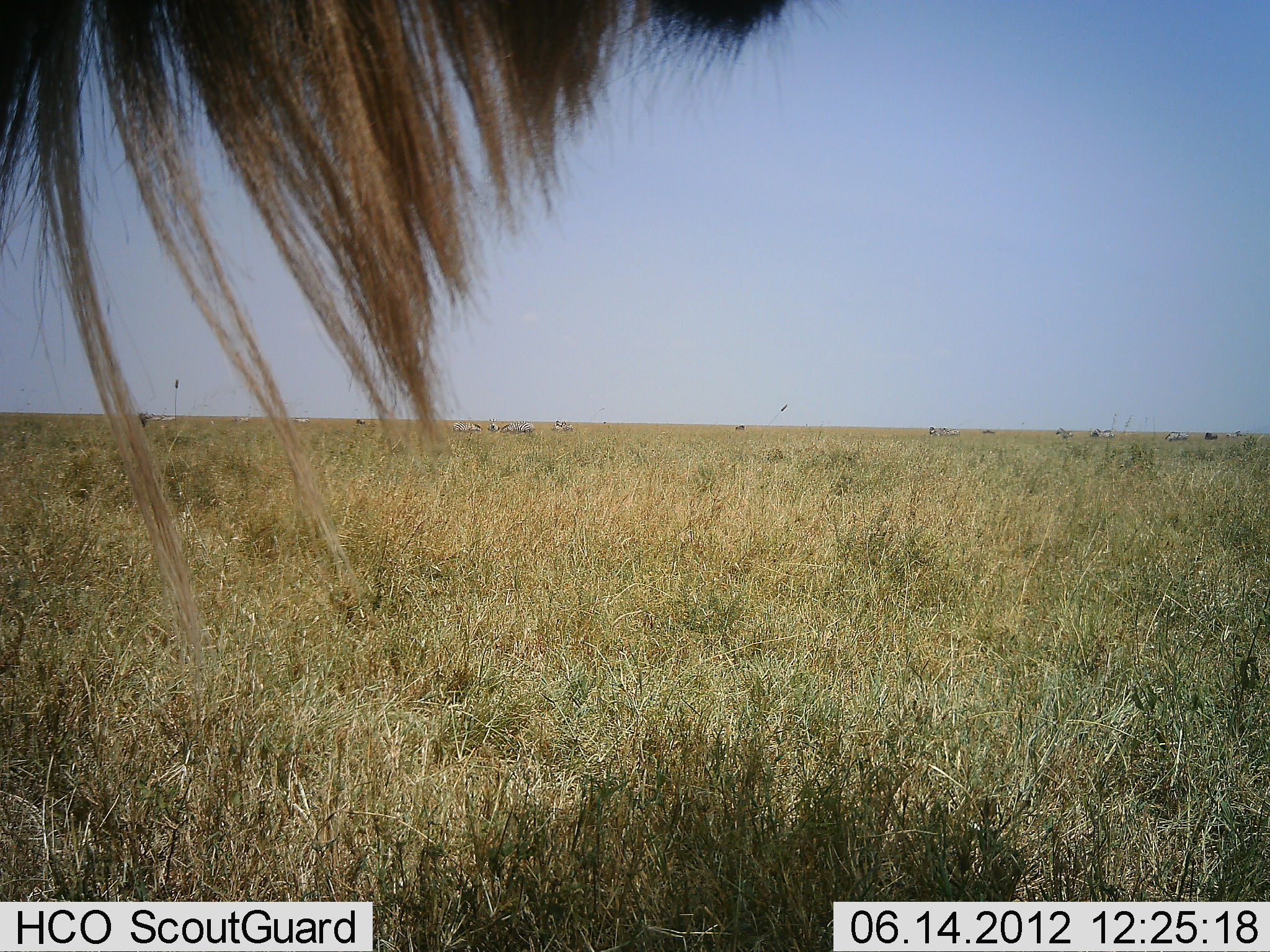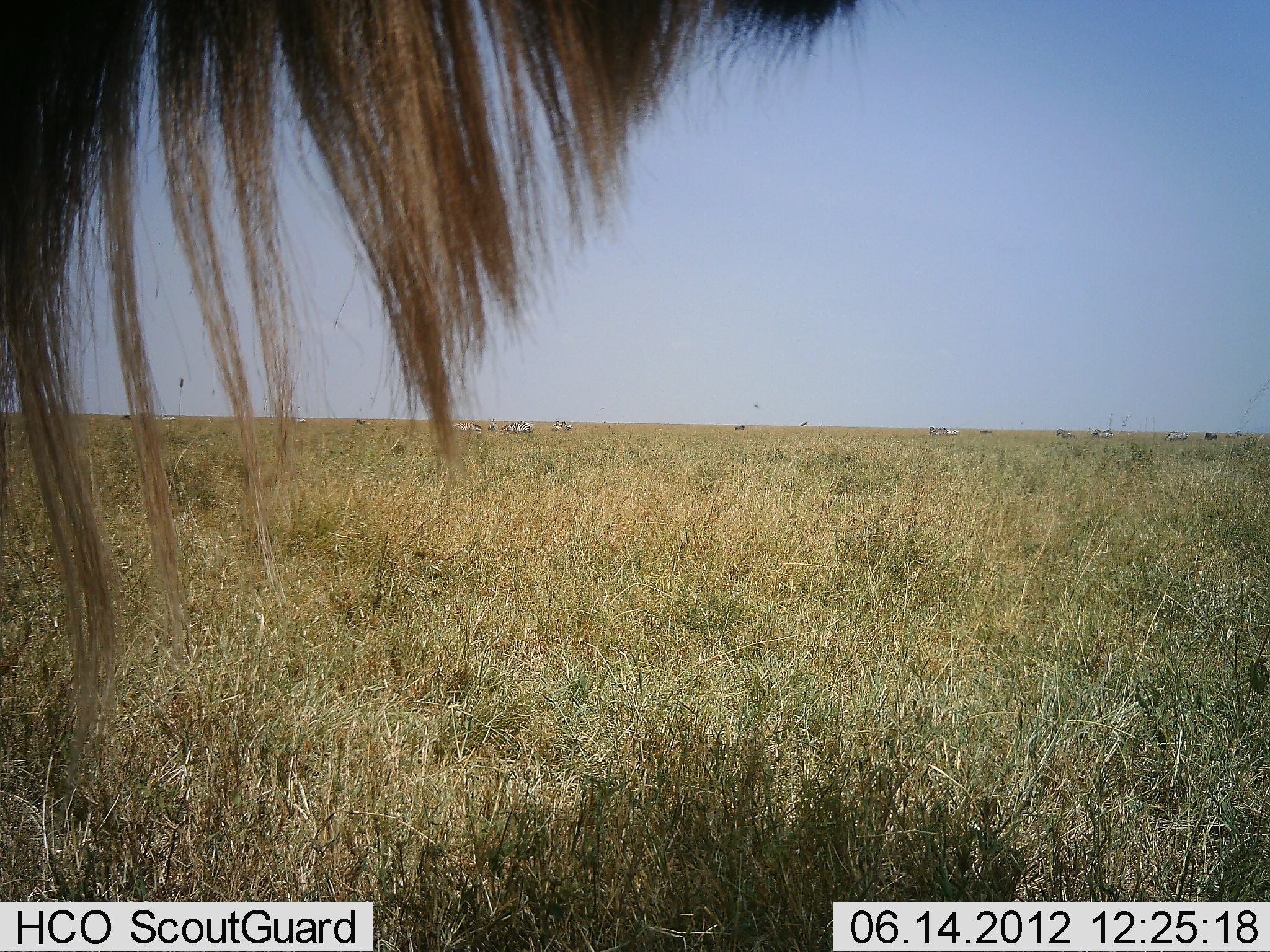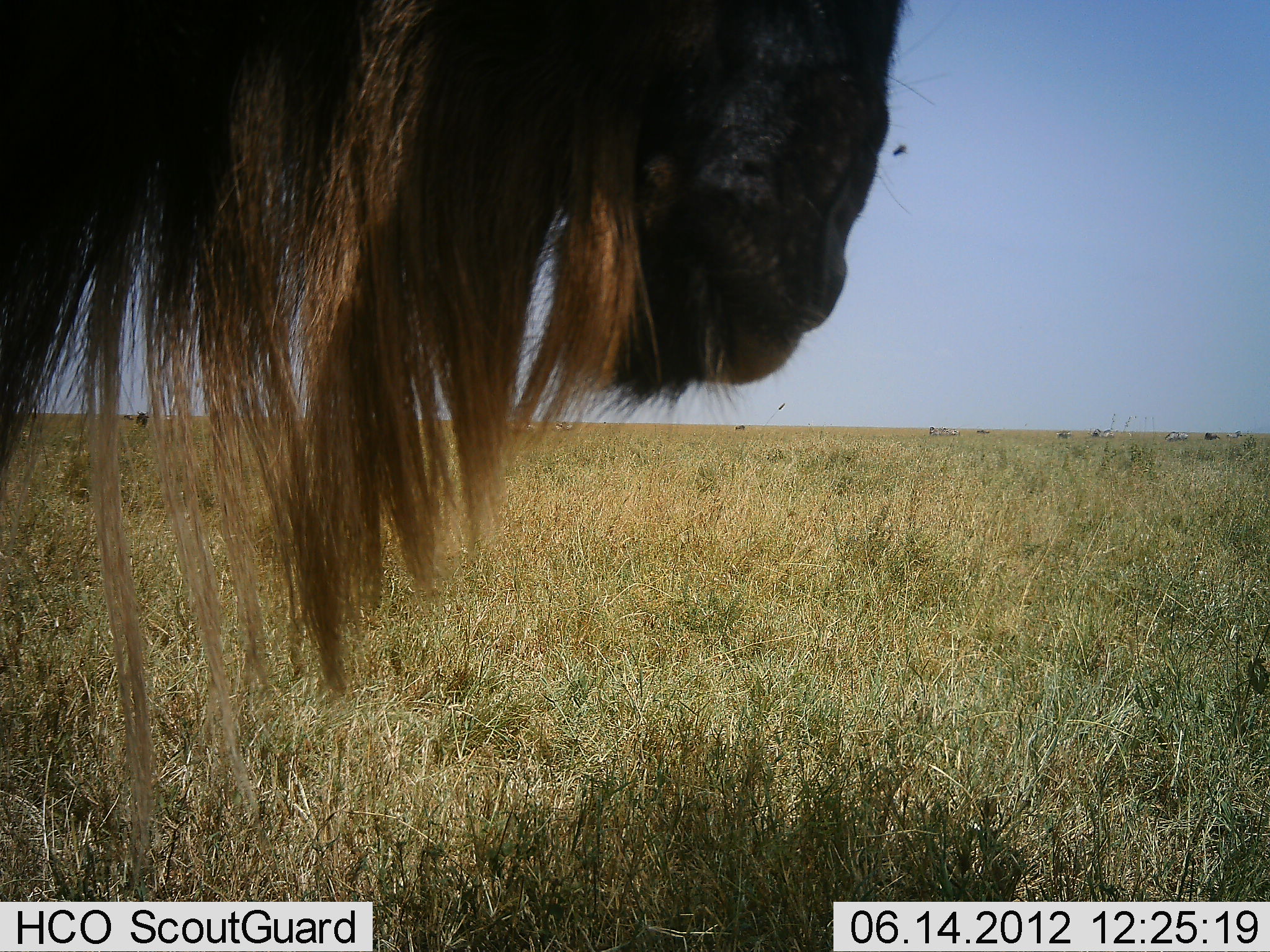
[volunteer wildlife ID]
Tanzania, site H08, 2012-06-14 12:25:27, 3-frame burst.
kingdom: Animalia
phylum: Chordata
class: Mammalia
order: Artiodactyla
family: Bovidae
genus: Connochaetes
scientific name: Connochaetes taurinus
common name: blue wildebeest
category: wildebeest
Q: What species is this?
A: Wildebeest (blue wildebeest) (Connochaetes taurinus).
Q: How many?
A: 1.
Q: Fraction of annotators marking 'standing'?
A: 80%.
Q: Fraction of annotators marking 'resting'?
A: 0%.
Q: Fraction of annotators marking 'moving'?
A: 20%.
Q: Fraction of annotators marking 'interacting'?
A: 0%.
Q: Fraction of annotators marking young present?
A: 0%.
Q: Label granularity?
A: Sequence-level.